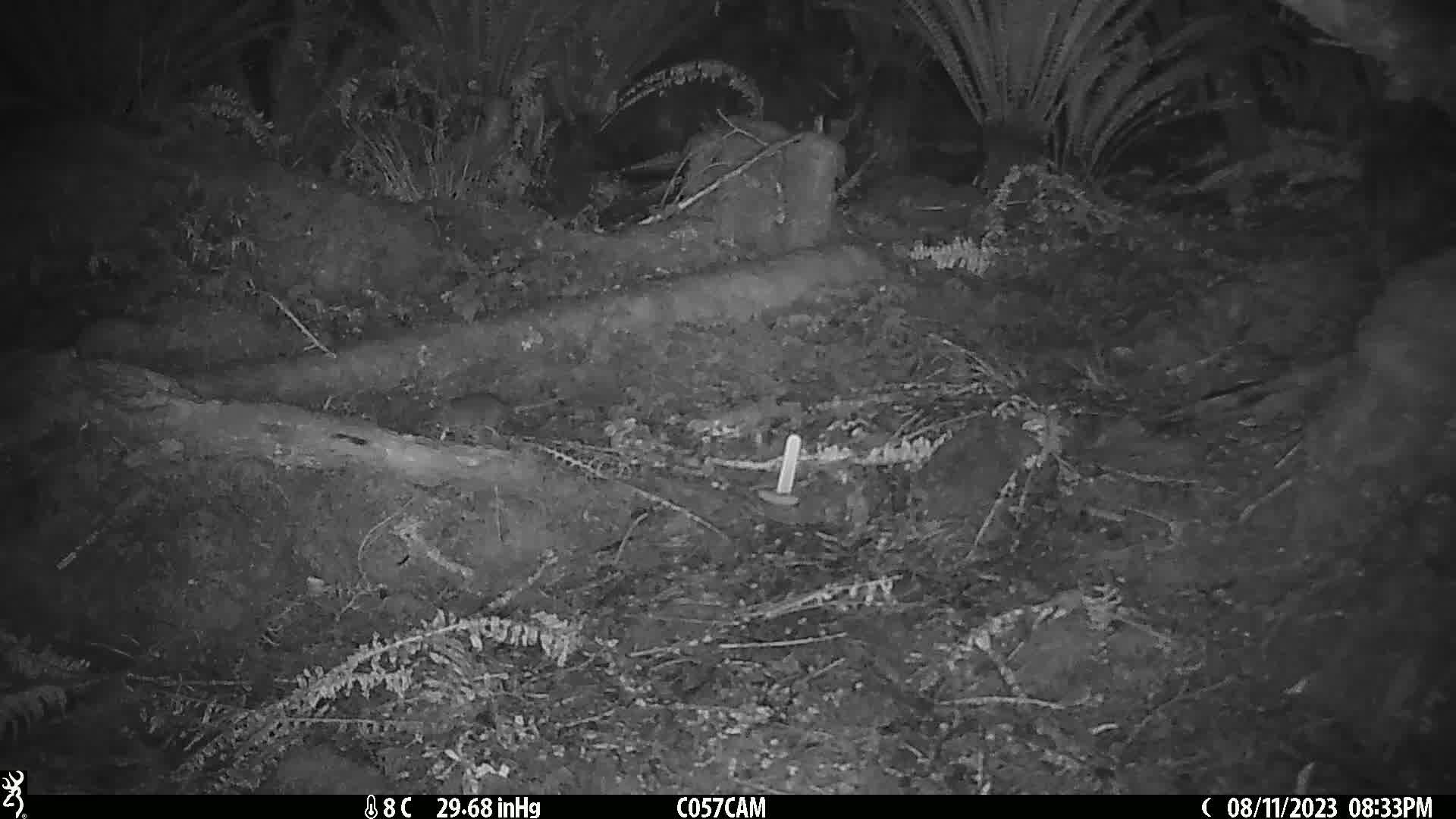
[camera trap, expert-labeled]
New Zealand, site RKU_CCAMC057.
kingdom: Animalia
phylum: Chordata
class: Mammalia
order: Rodentia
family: Muridae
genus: Rattus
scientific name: Rattus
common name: rat